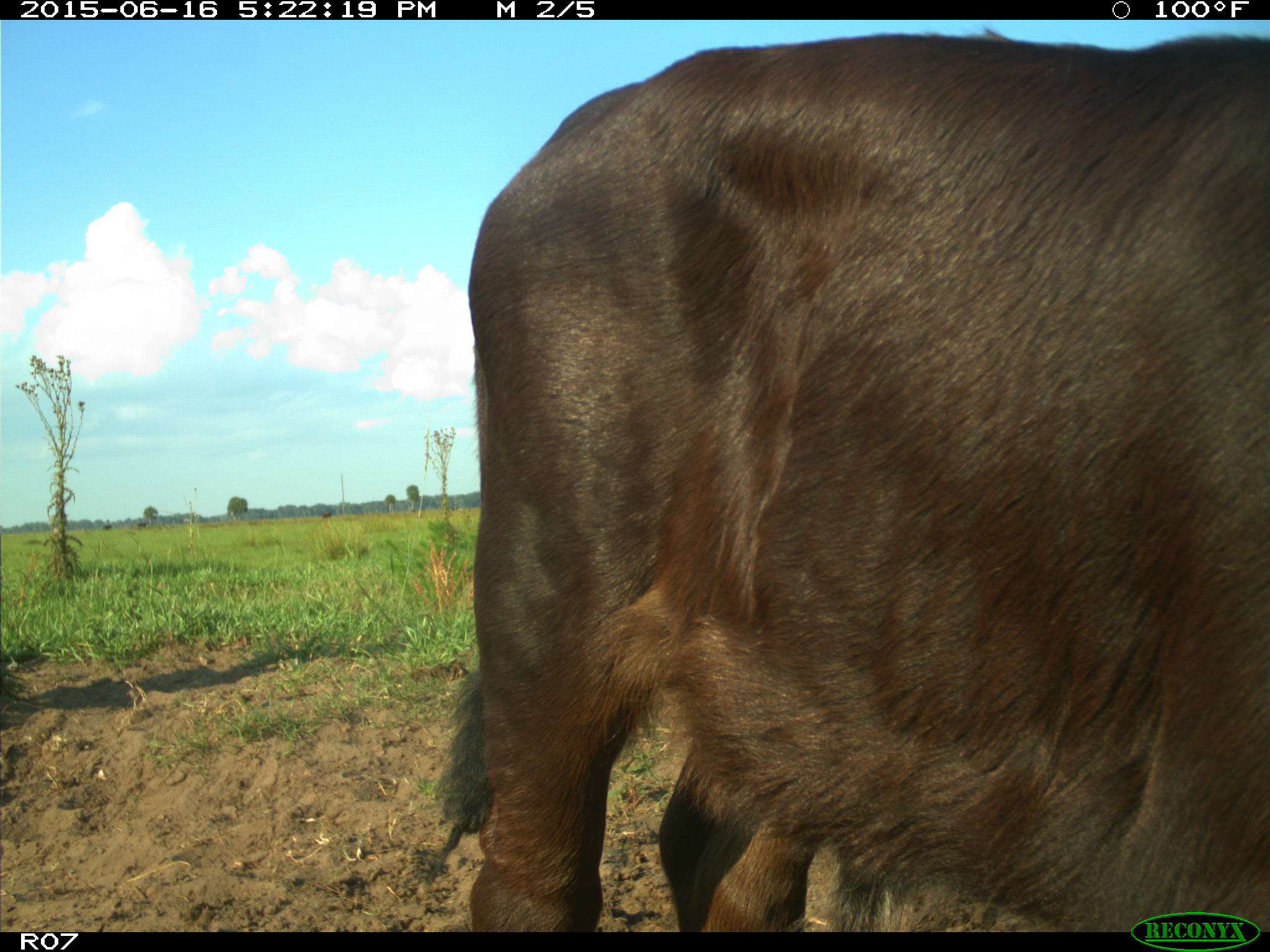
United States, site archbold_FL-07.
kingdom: Animalia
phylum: Chordata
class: Mammalia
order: Artiodactyla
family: Bovidae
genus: Bos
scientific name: Bos taurus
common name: domestic cow